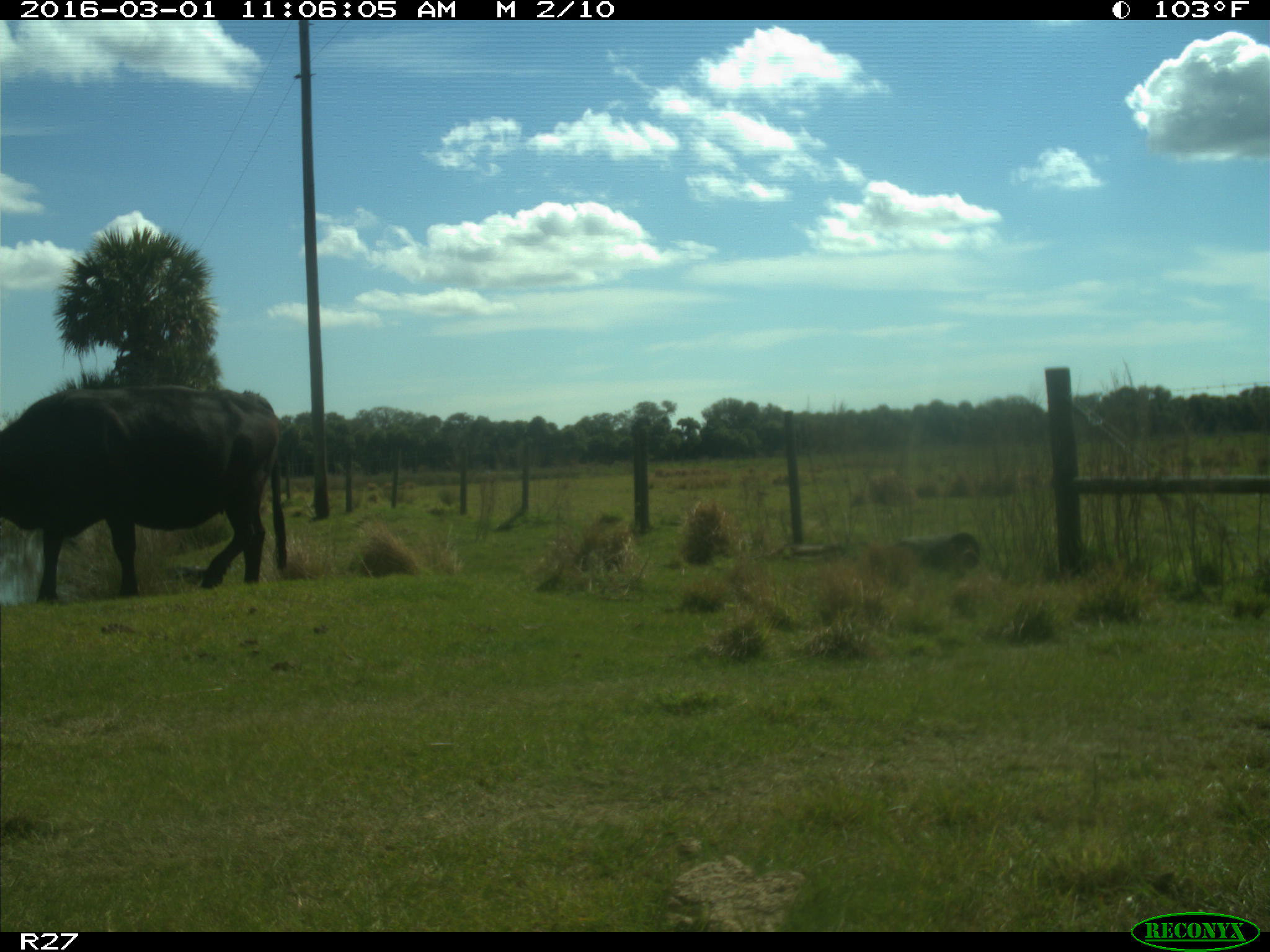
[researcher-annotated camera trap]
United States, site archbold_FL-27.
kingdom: Animalia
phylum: Chordata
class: Mammalia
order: Artiodactyla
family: Bovidae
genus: Bos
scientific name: Bos taurus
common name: domestic cow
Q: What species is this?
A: Bos taurus (domestic cow).